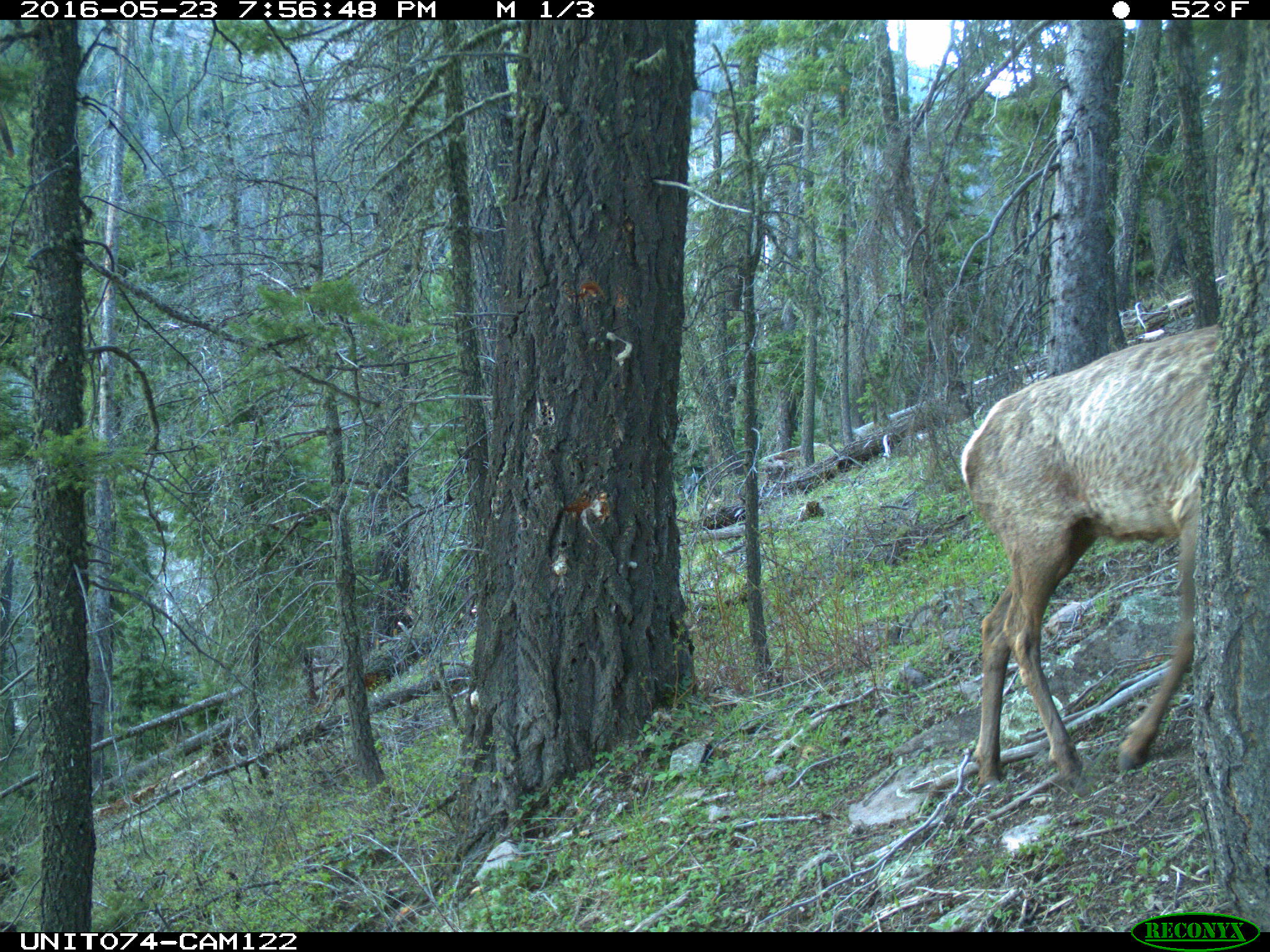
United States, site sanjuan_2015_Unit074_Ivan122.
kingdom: Animalia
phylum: Chordata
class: Mammalia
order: Artiodactyla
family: Cervidae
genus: Cervus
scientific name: Cervus elaphus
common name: red deer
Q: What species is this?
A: Cervus elaphus (red deer).